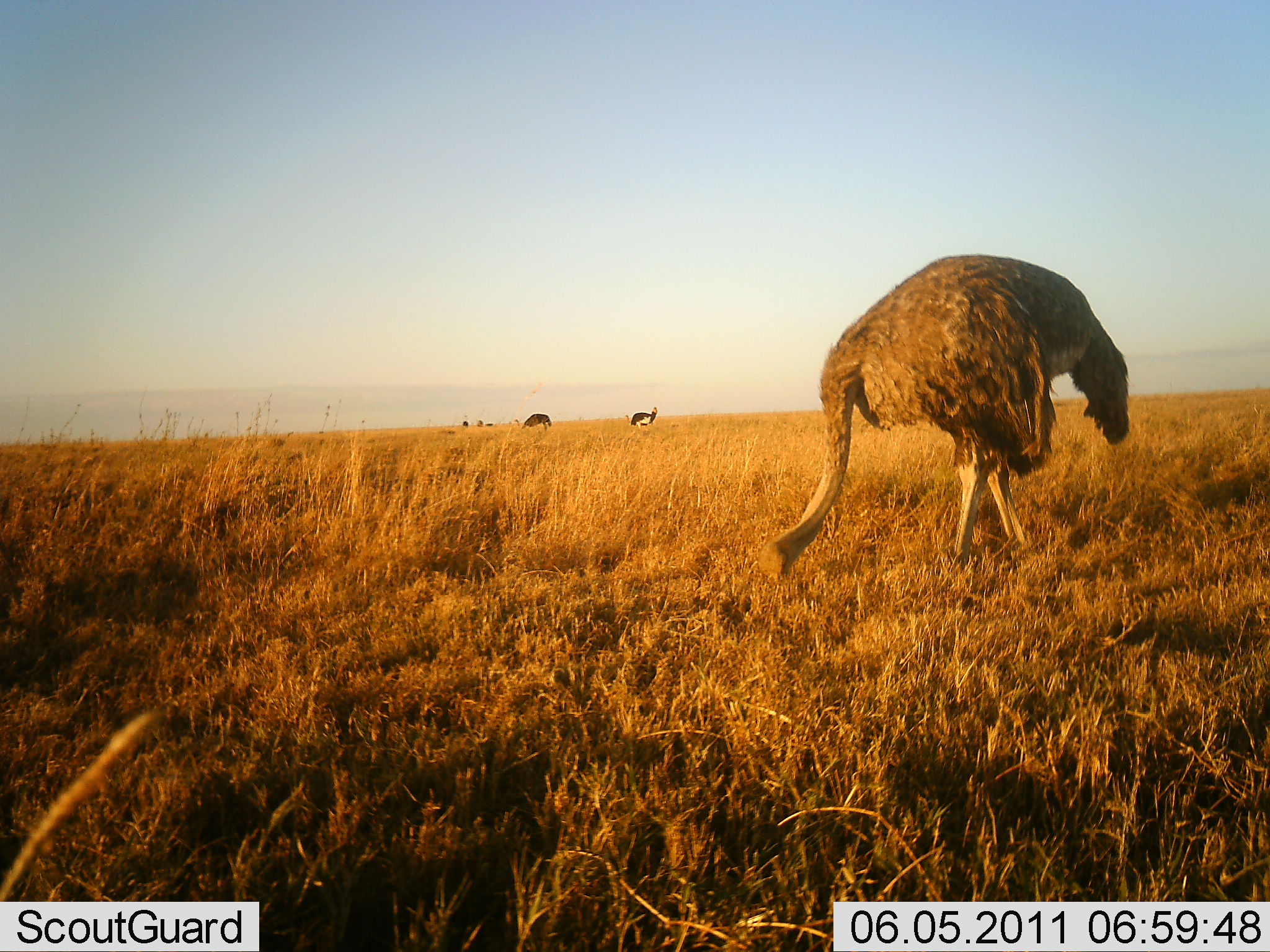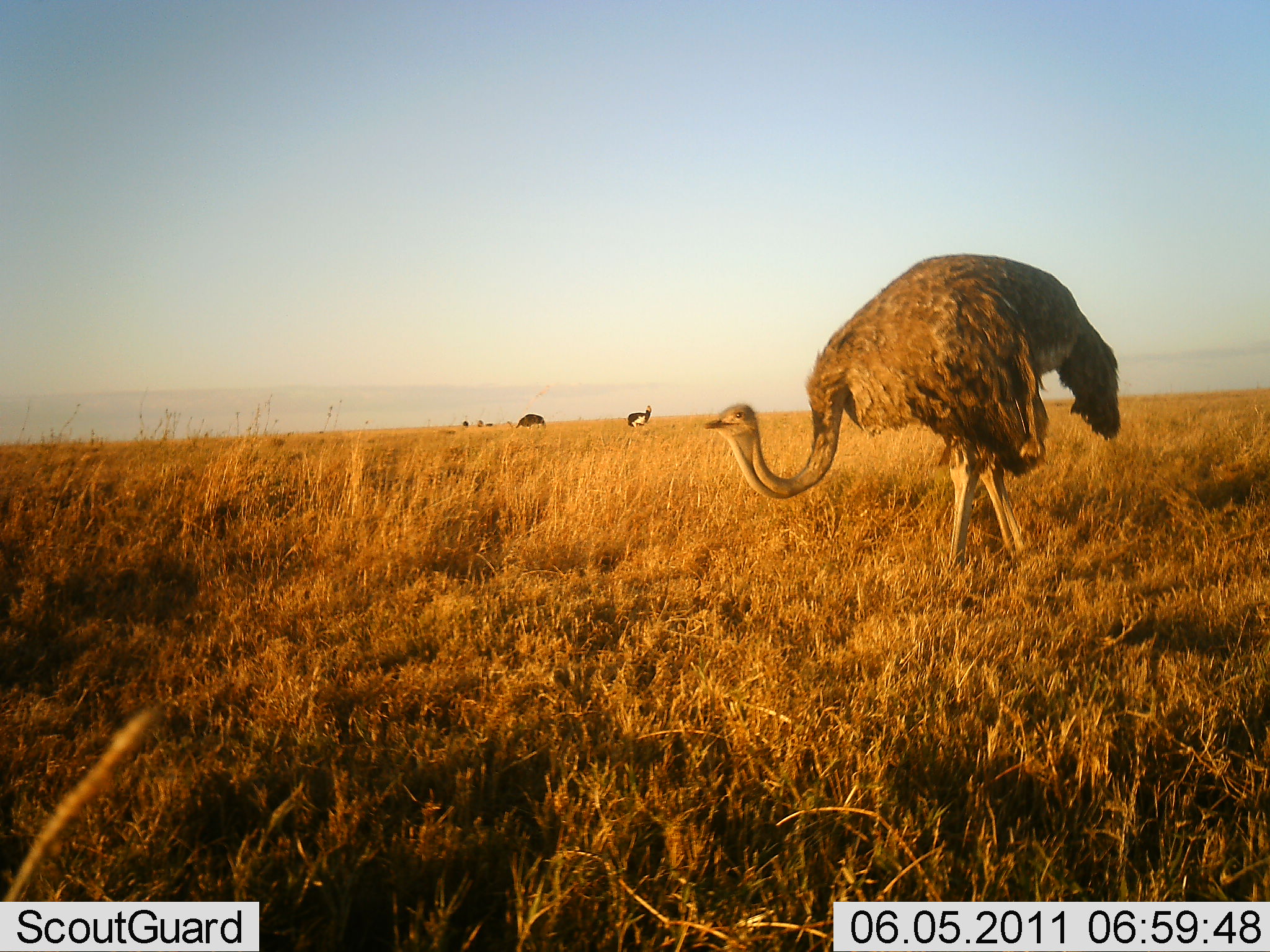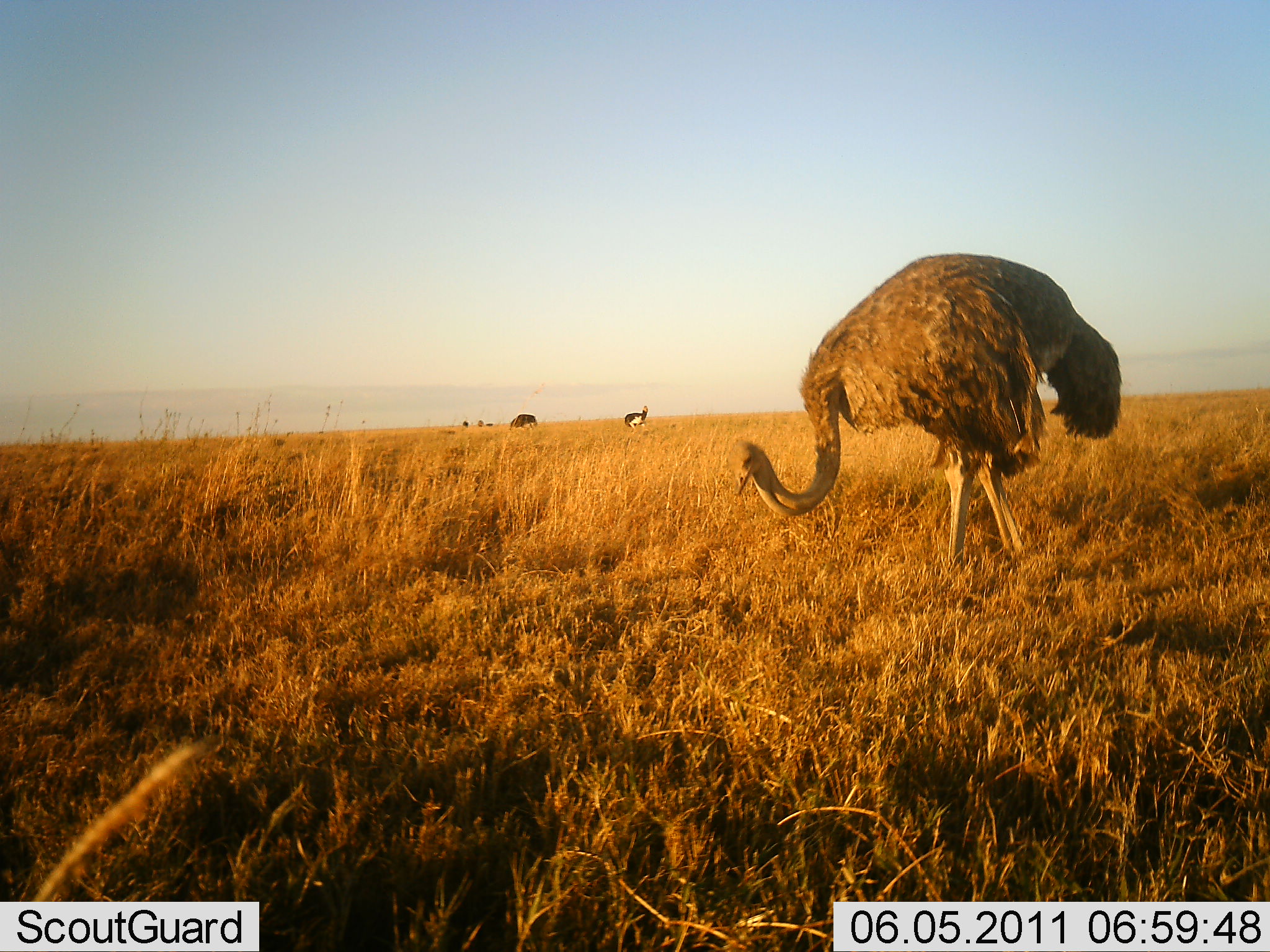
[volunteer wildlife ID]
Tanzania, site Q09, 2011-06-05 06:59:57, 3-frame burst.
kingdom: Animalia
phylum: Chordata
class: Aves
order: Struthioniformes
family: Struthionidae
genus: Struthio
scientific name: Struthio camelus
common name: ostrich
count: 3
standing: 38%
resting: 0%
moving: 46%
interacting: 0%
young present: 0%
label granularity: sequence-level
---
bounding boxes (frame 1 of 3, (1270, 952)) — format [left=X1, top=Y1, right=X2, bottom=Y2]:
animal: [left=756, top=250, right=1134, bottom=592]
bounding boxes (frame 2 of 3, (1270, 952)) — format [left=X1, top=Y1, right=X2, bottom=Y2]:
animal: [left=704, top=253, right=1122, bottom=582]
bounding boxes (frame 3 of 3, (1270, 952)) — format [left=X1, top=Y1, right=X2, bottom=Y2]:
animal: [left=727, top=253, right=1126, bottom=582]